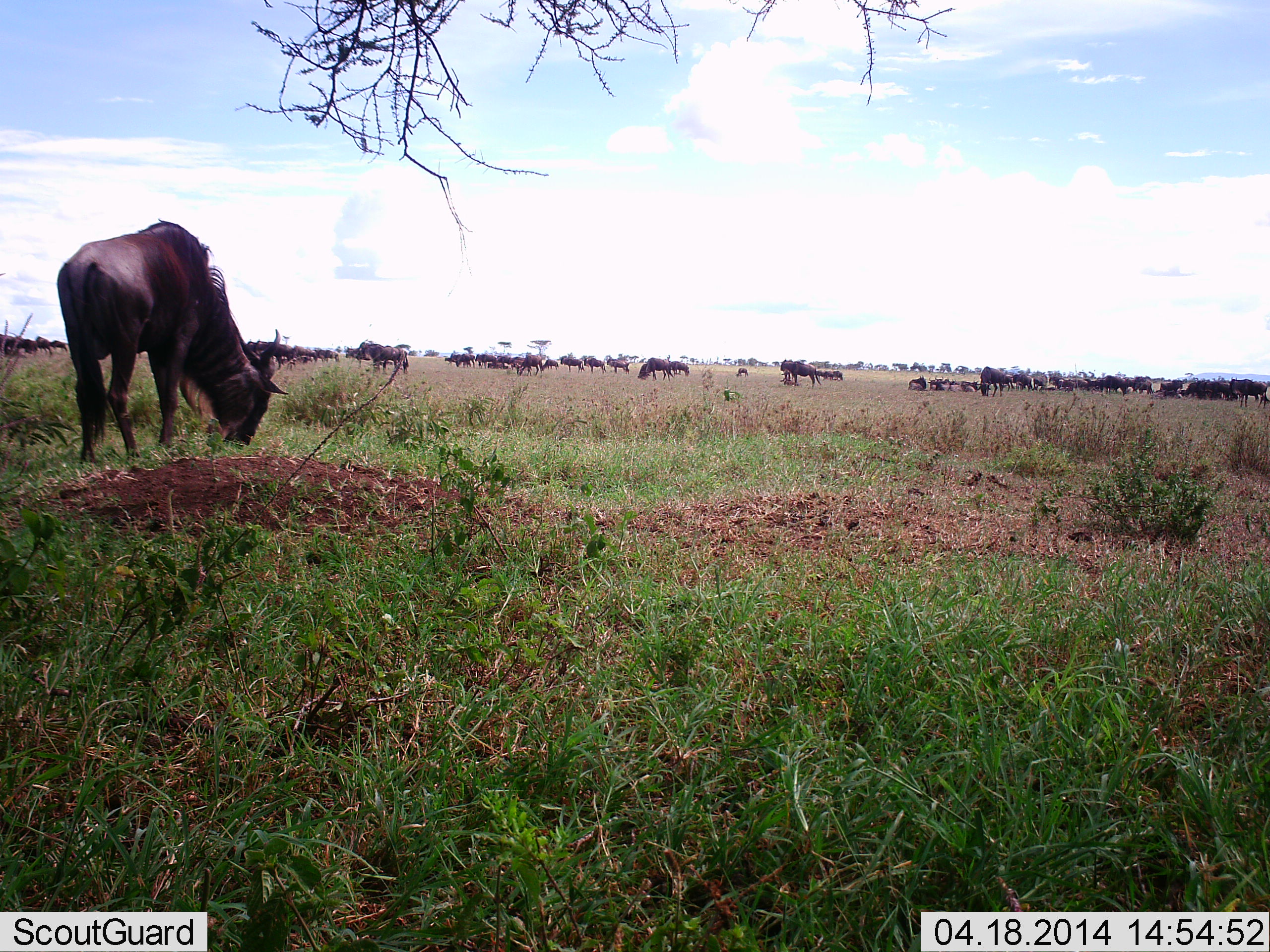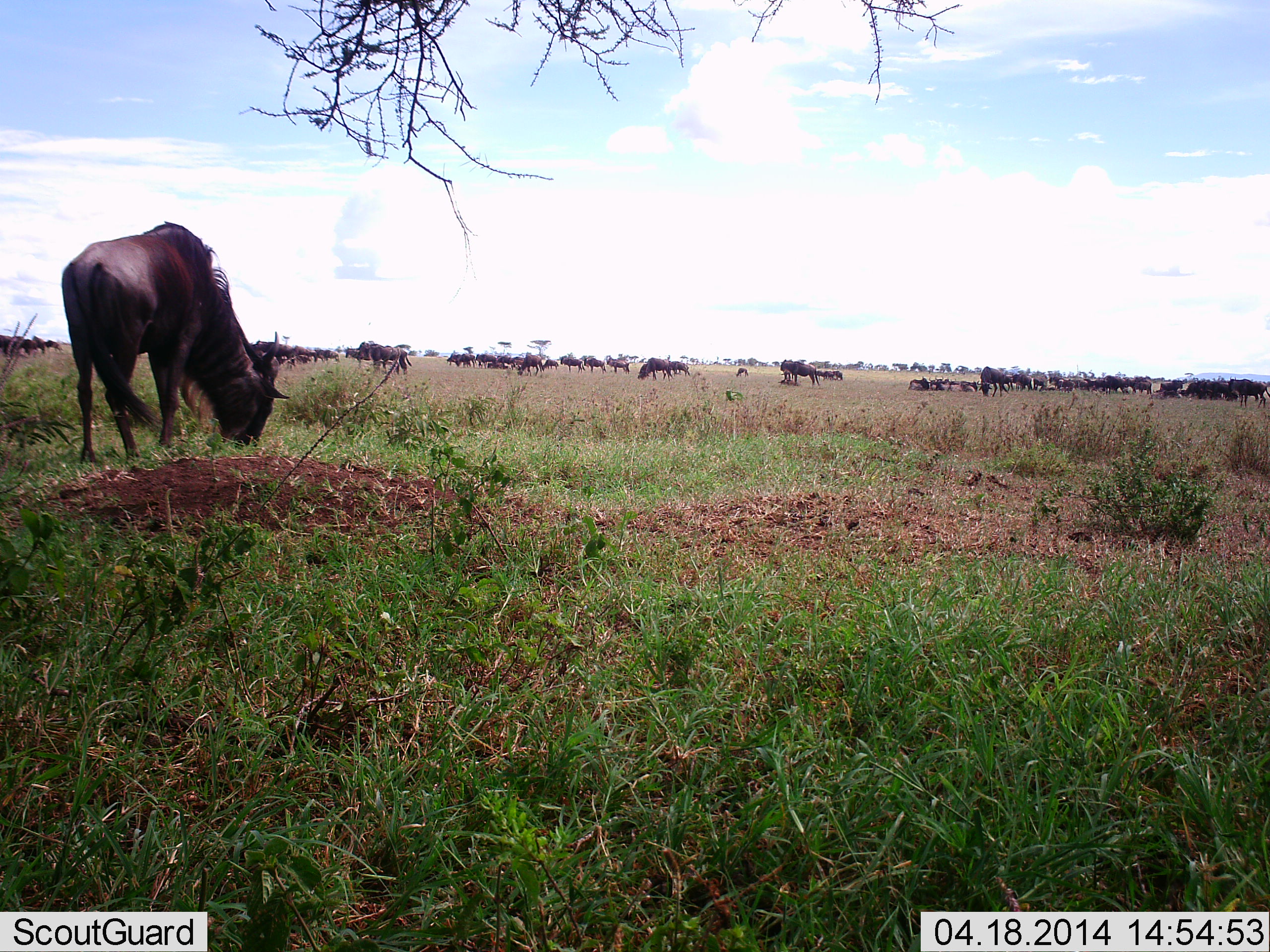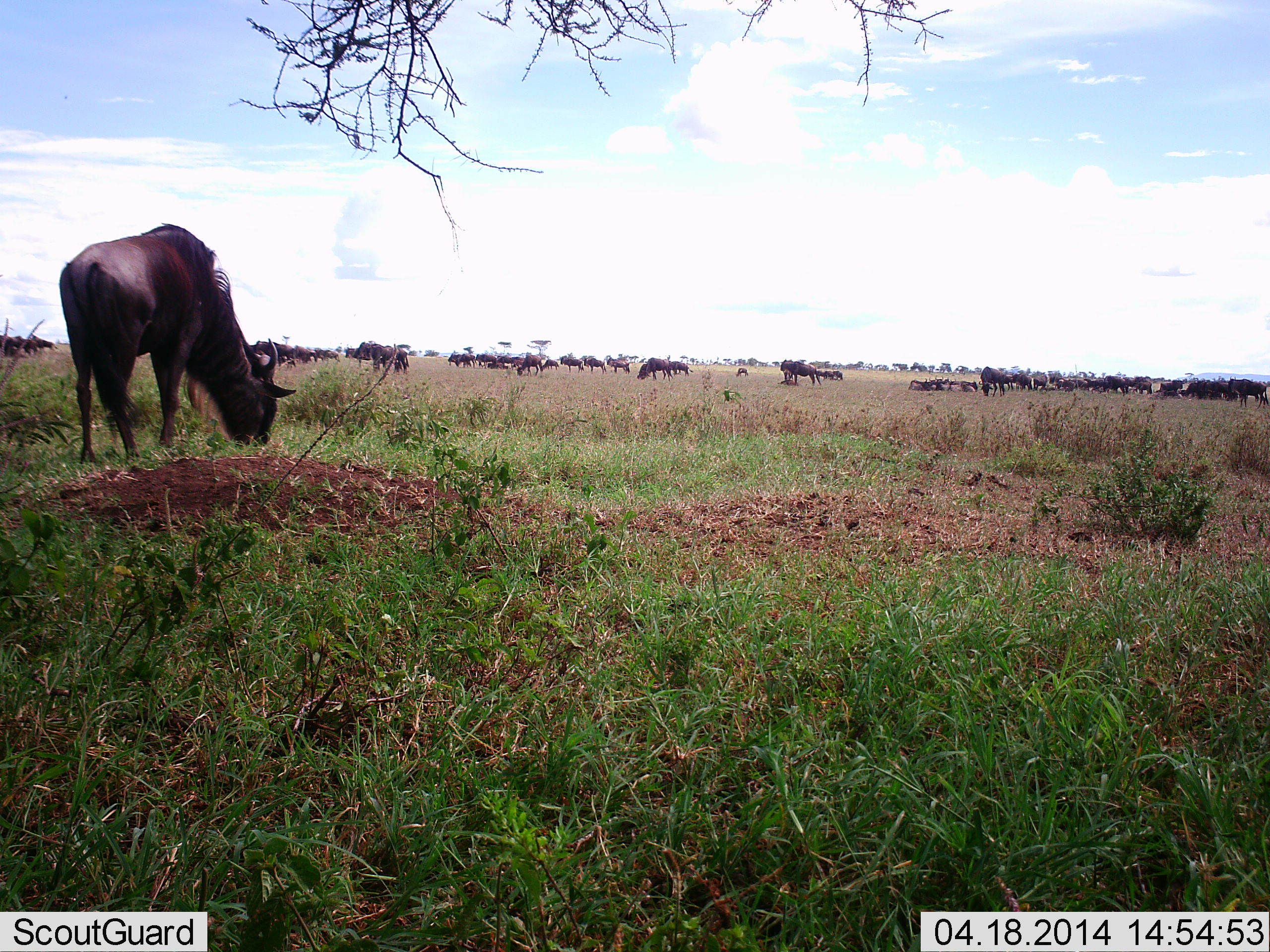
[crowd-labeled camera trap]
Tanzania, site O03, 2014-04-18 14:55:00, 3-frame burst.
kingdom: Animalia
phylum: Chordata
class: Mammalia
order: Artiodactyla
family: Bovidae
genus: Connochaetes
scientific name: Connochaetes taurinus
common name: blue wildebeest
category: wildebeest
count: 11-50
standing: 40%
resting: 30%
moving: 20%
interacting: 10%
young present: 0%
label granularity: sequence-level